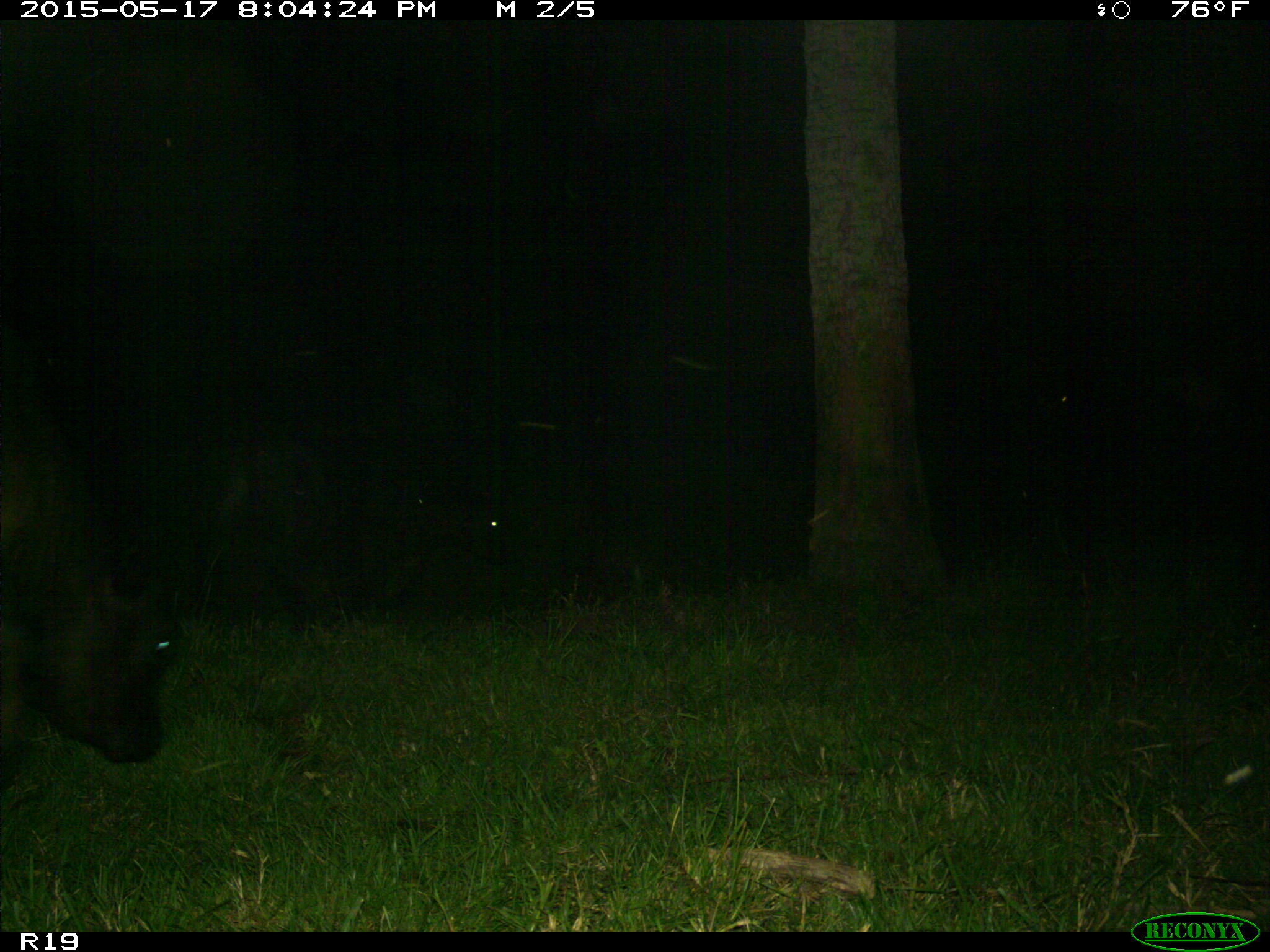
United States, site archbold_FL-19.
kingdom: Animalia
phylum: Chordata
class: Mammalia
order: Artiodactyla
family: Bovidae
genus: Bos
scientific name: Bos taurus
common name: domestic cow